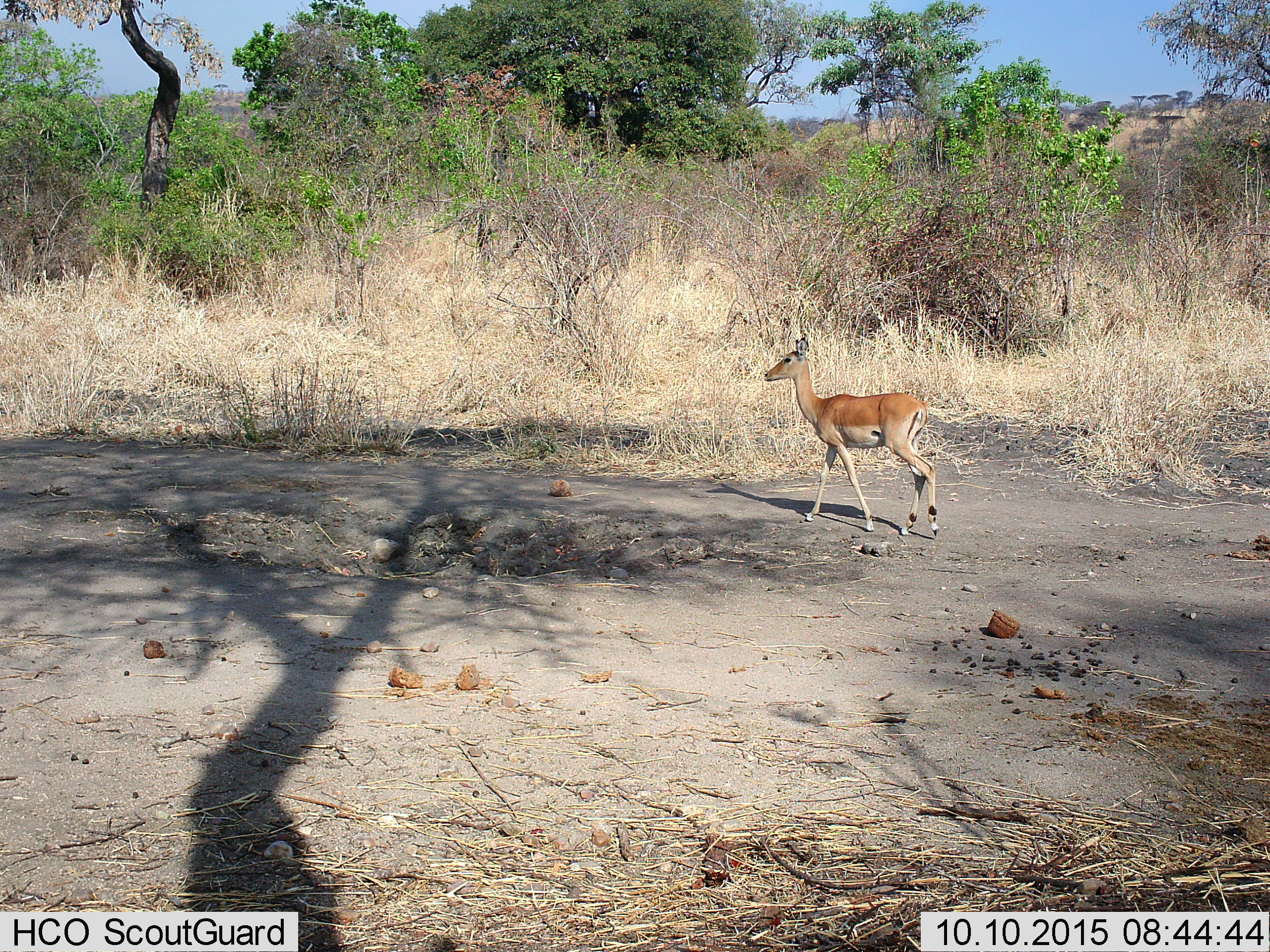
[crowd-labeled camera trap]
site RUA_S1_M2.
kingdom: Animalia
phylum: Chordata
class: Mammalia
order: Artiodactyla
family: Bovidae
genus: Aepyceros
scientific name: Aepyceros melampus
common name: impala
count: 1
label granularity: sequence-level